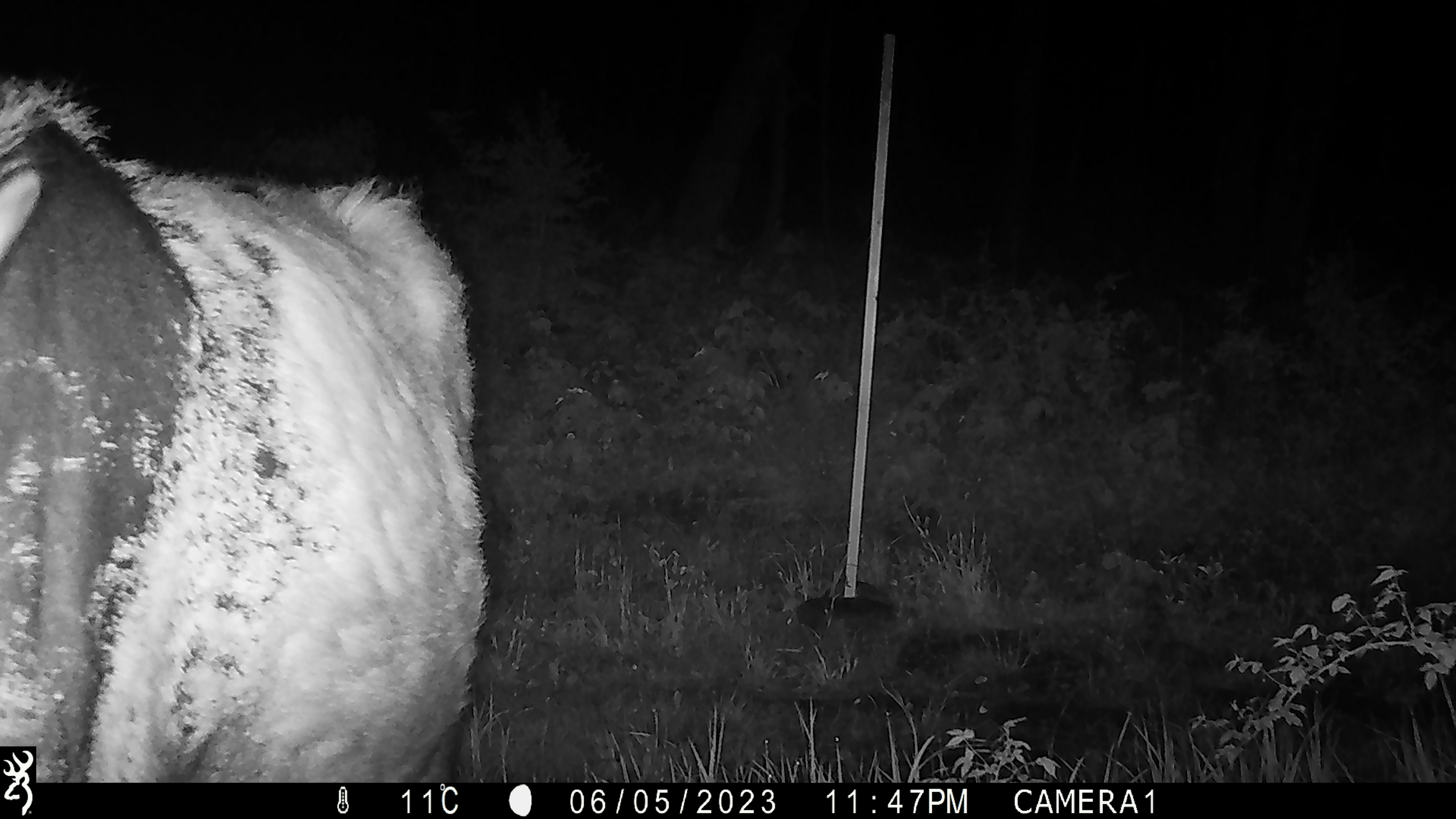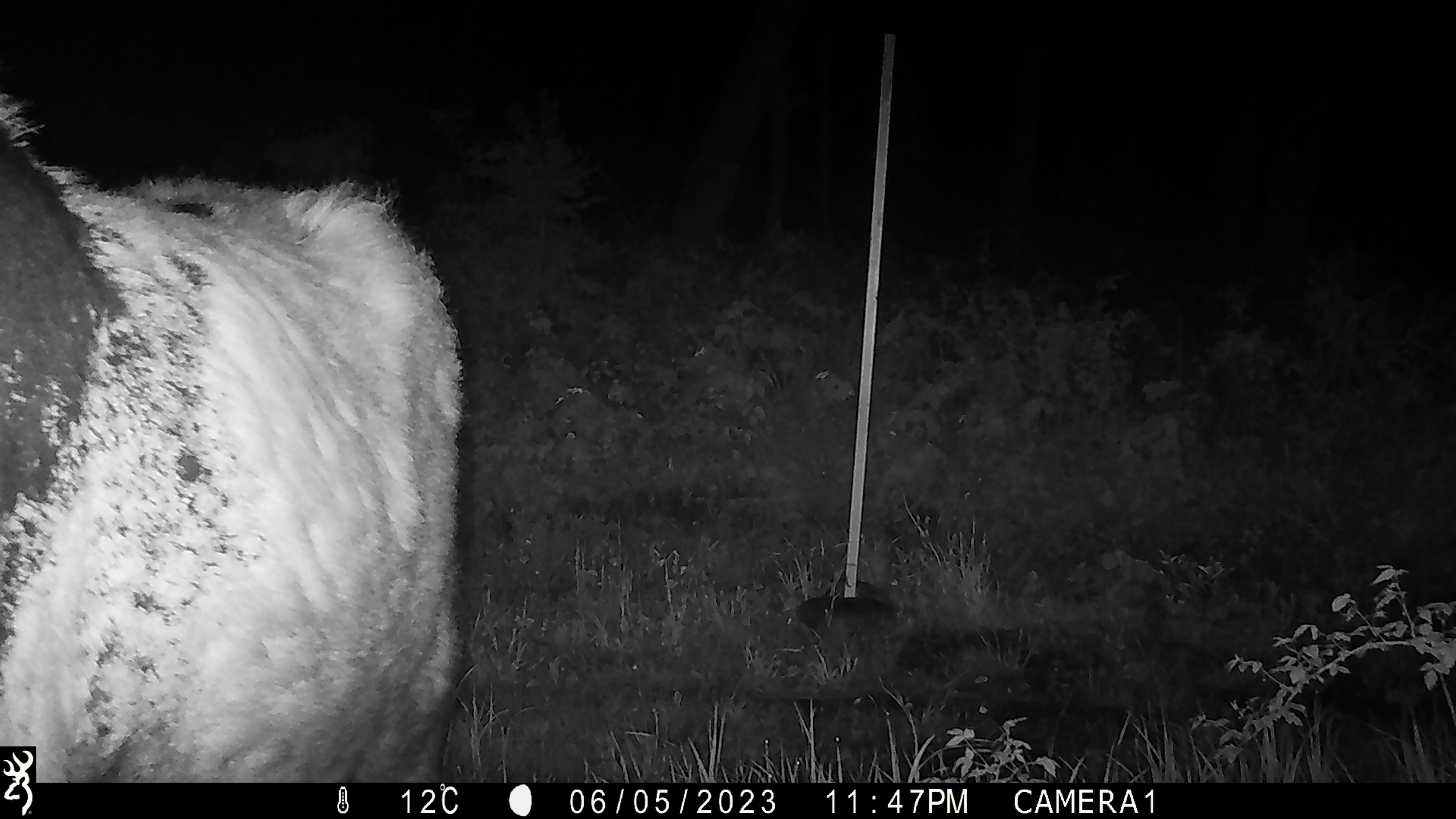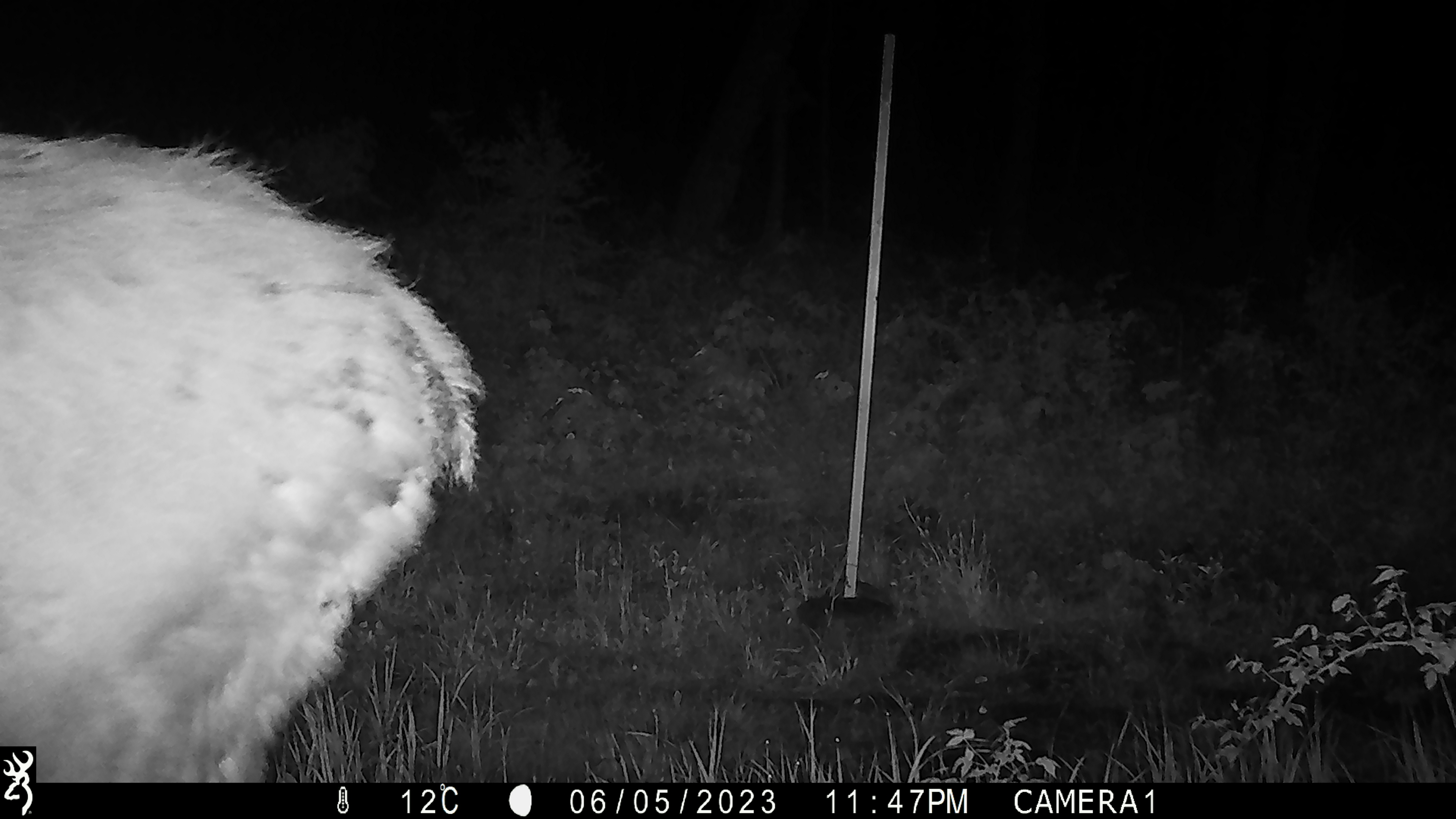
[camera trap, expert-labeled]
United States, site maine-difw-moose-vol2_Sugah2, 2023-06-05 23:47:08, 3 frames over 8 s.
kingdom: Animalia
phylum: Chordata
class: Mammalia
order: Artiodactyla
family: Cervidae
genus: Alces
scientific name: Alces alces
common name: moose